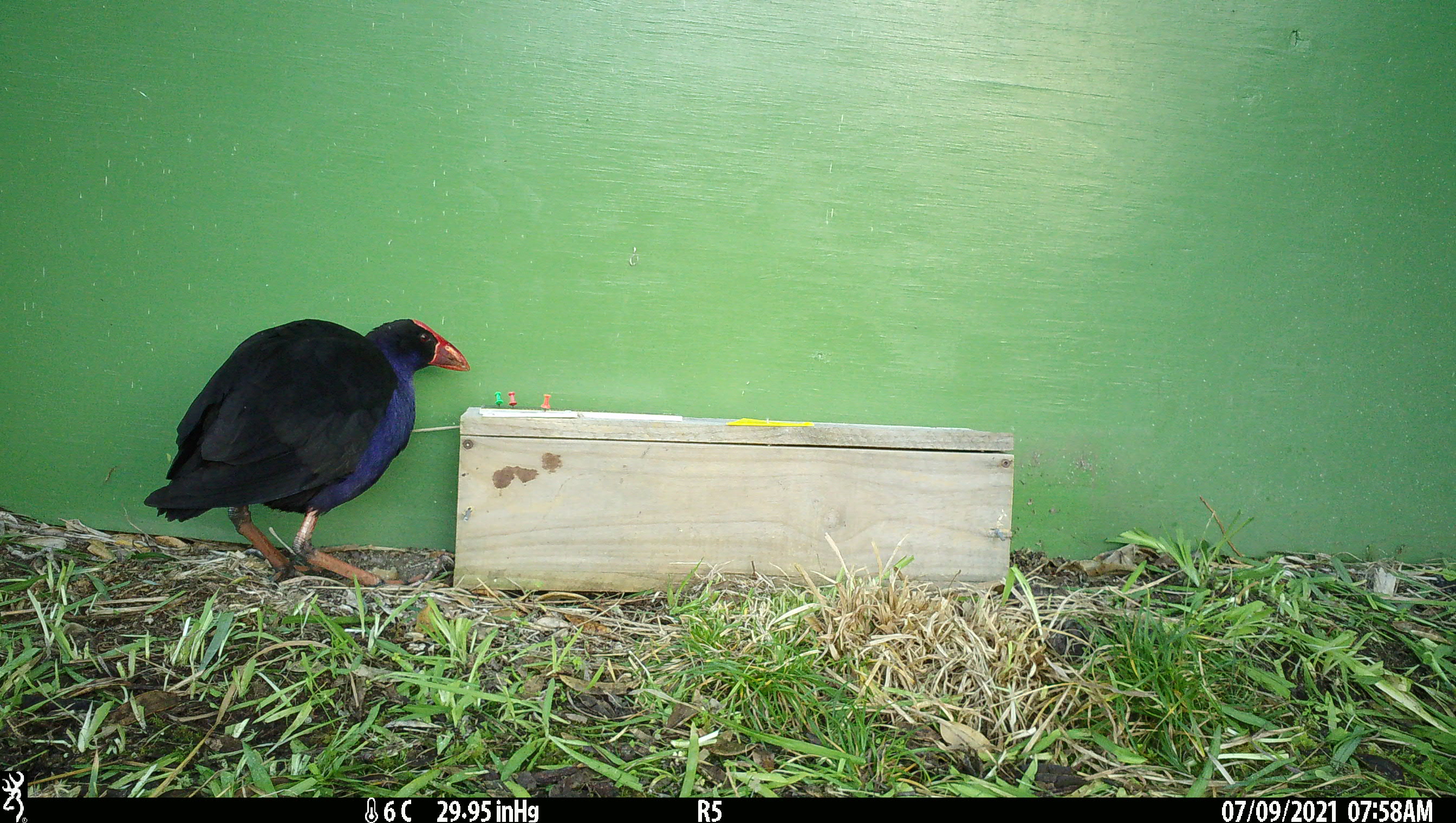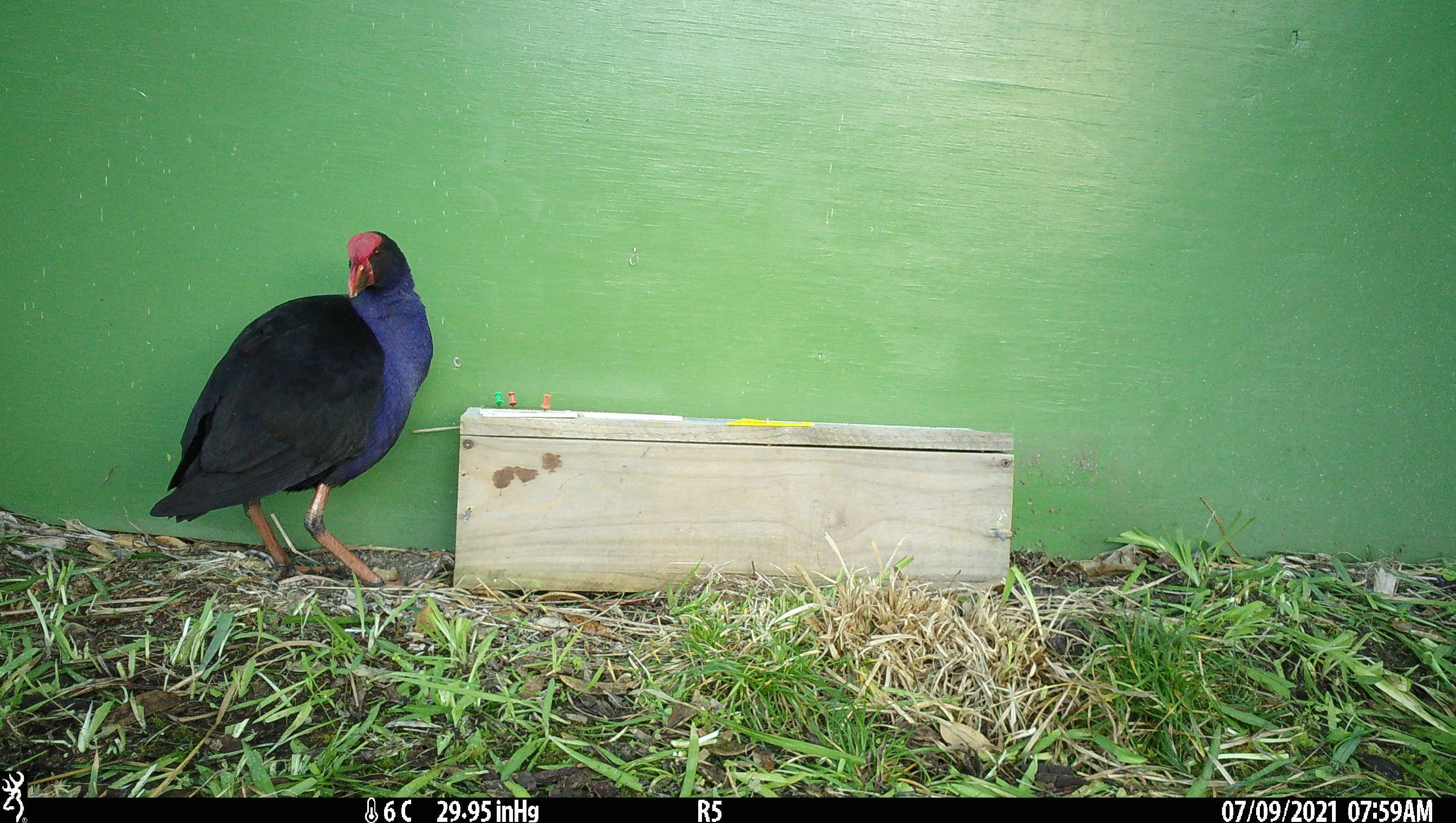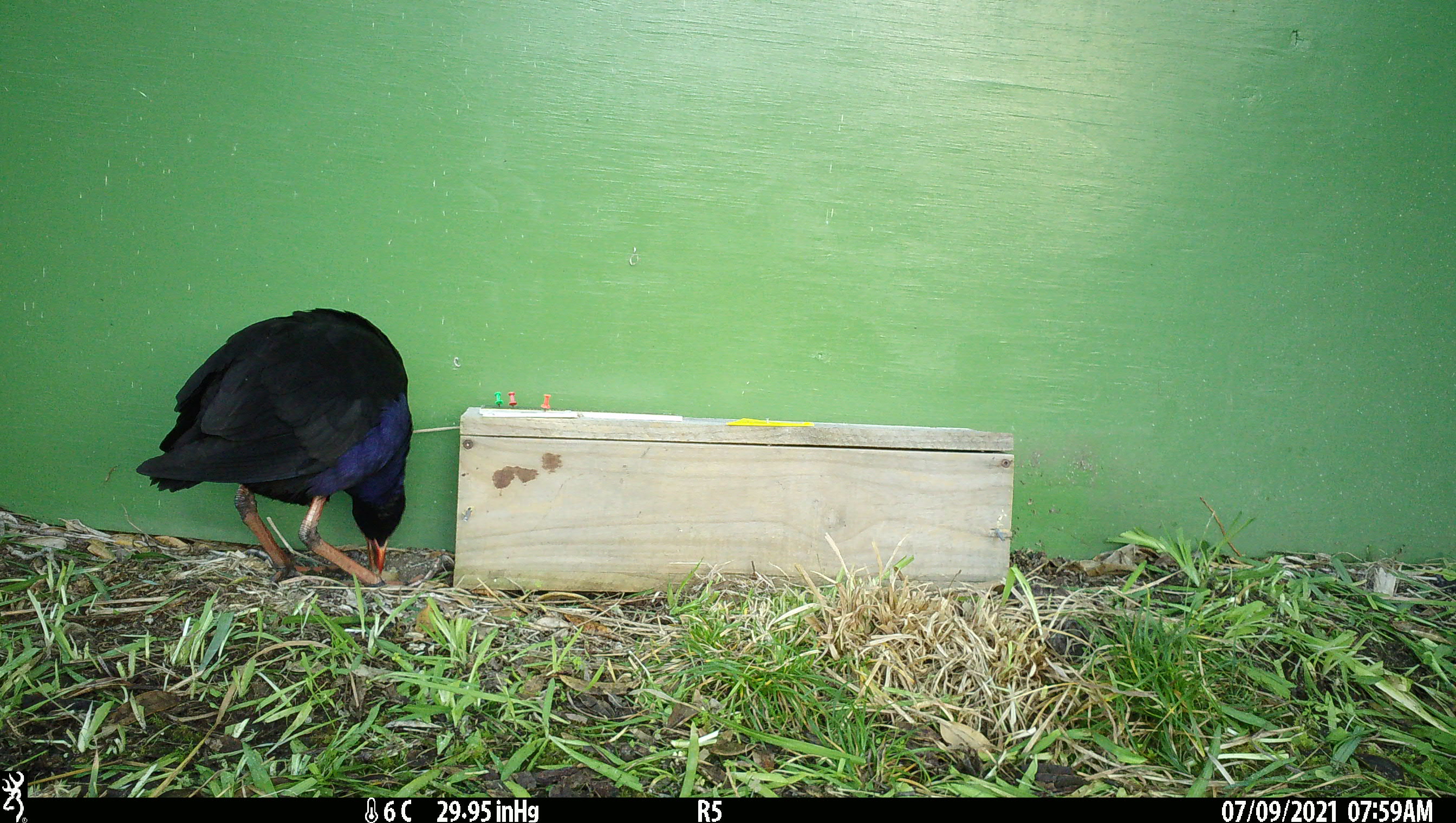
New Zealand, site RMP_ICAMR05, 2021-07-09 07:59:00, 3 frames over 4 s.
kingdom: Animalia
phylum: Chordata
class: Aves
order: Gruiformes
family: Rallidae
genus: Porphyrio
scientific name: Porphyrio melanotus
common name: australasian swamphen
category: pukeko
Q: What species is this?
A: Pukeko (australasian swamphen) (Porphyrio melanotus).